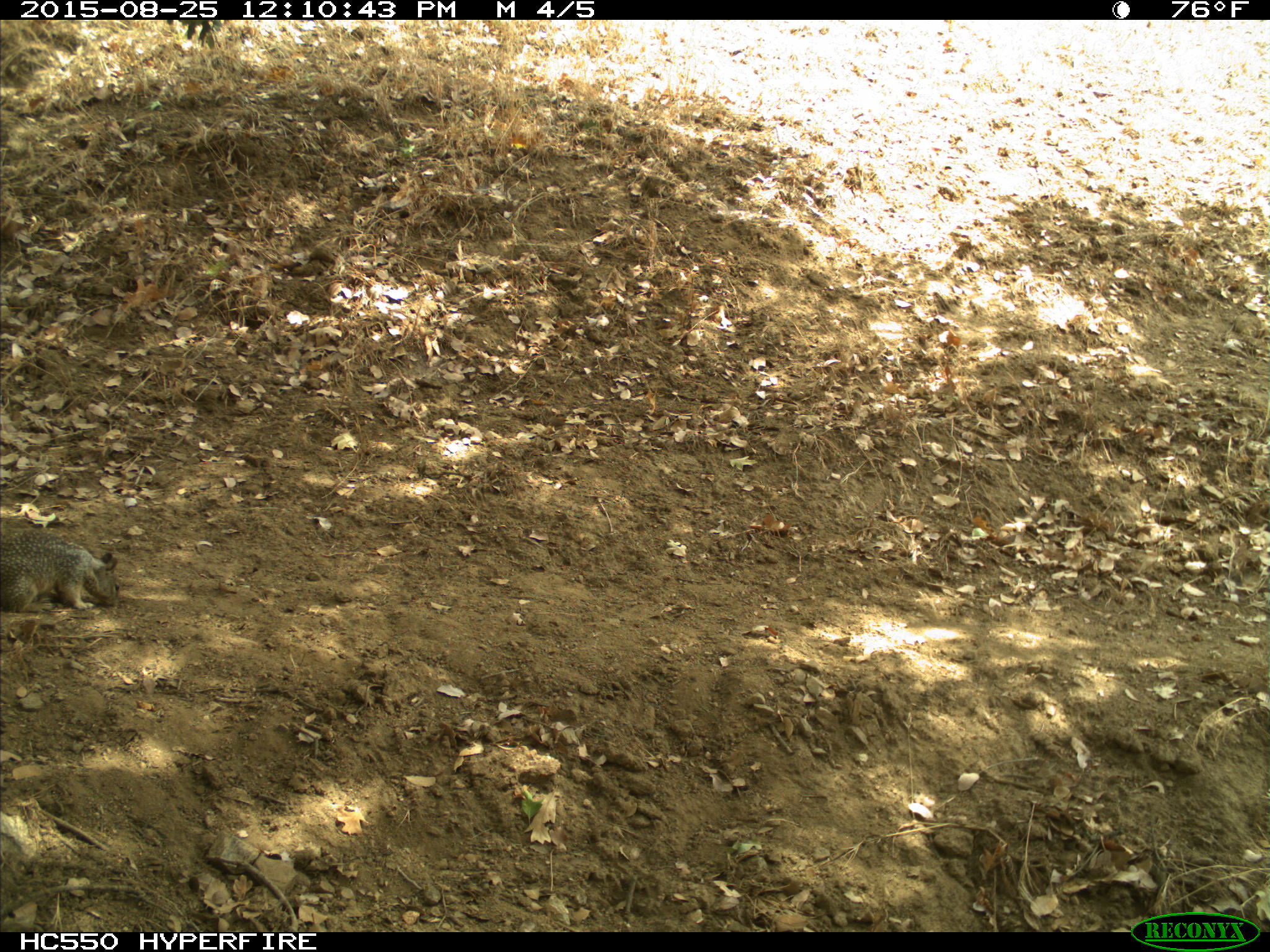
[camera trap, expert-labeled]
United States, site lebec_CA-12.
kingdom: Animalia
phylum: Chordata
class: Mammalia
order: Rodentia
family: Sciuridae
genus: Otospermophilus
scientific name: Otospermophilus beecheyi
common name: california ground squirrel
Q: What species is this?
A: Otospermophilus beecheyi (california ground squirrel).